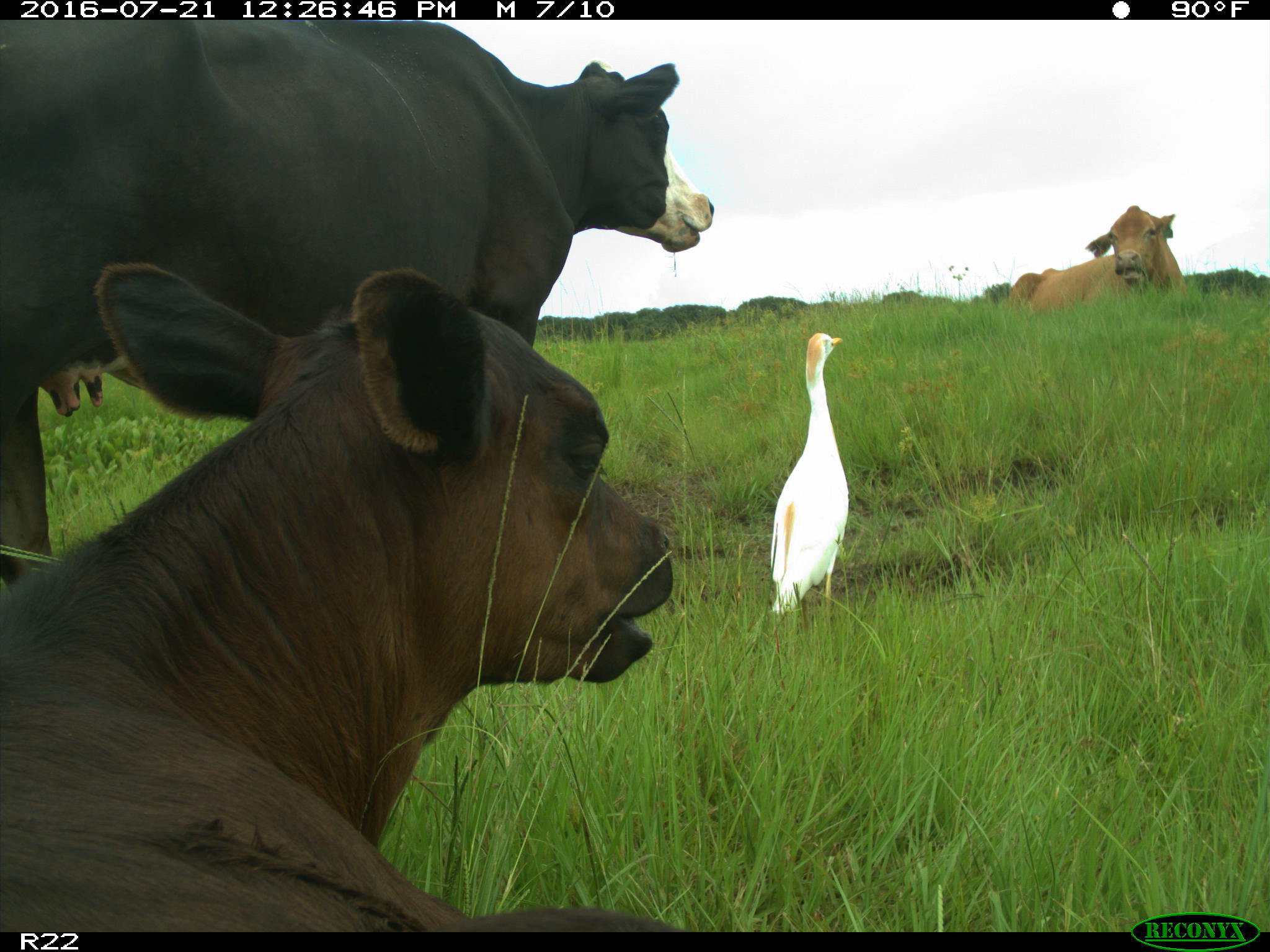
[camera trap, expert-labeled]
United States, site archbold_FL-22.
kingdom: Animalia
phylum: Chordata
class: Mammalia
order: Artiodactyla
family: Bovidae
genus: Bos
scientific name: Bos taurus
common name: domestic cow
Bos taurus (domestic cow).